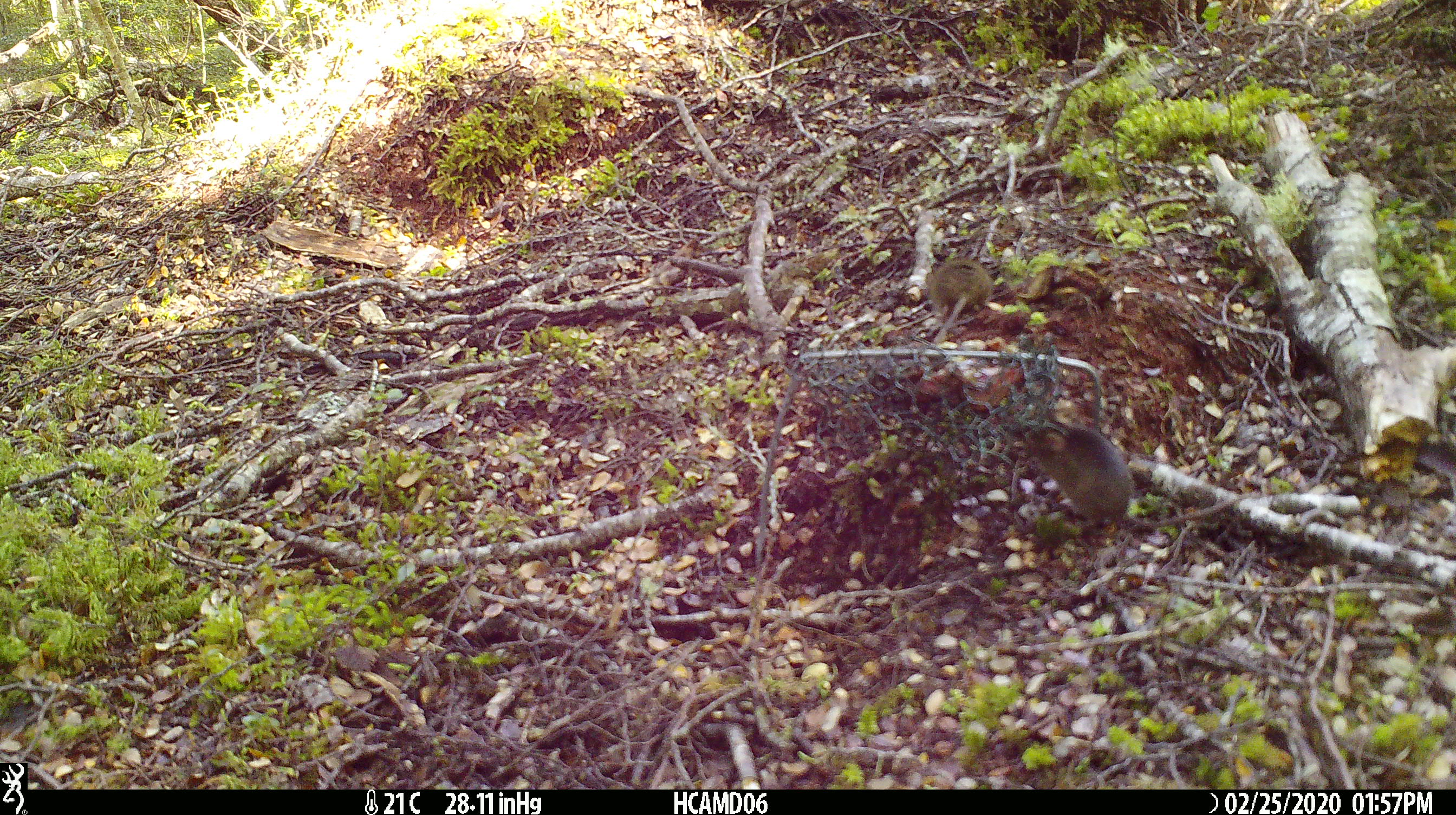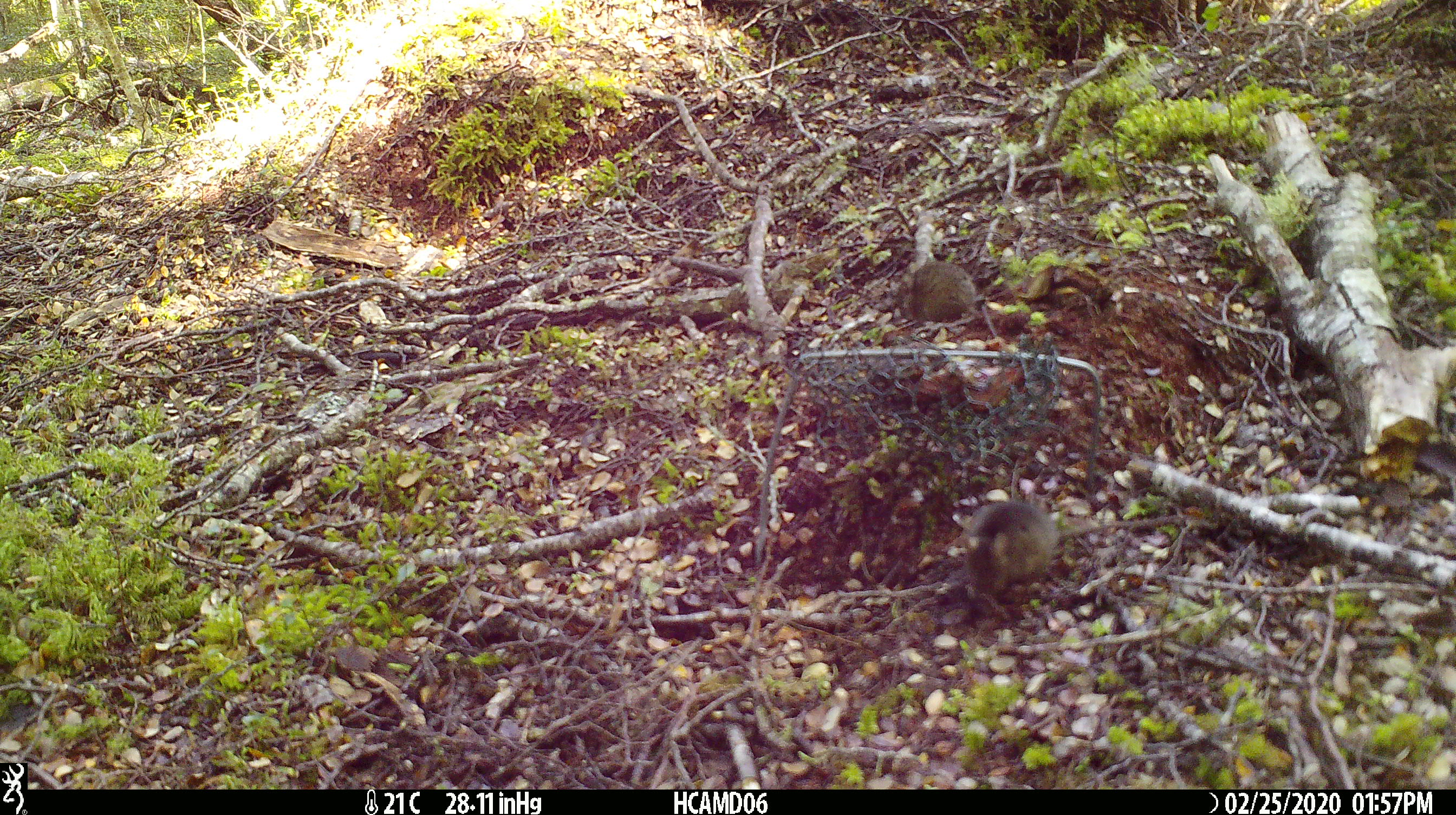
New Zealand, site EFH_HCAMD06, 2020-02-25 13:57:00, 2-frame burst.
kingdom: Animalia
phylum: Chordata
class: Mammalia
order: Rodentia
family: Muridae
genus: Mus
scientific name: Mus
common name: mouse